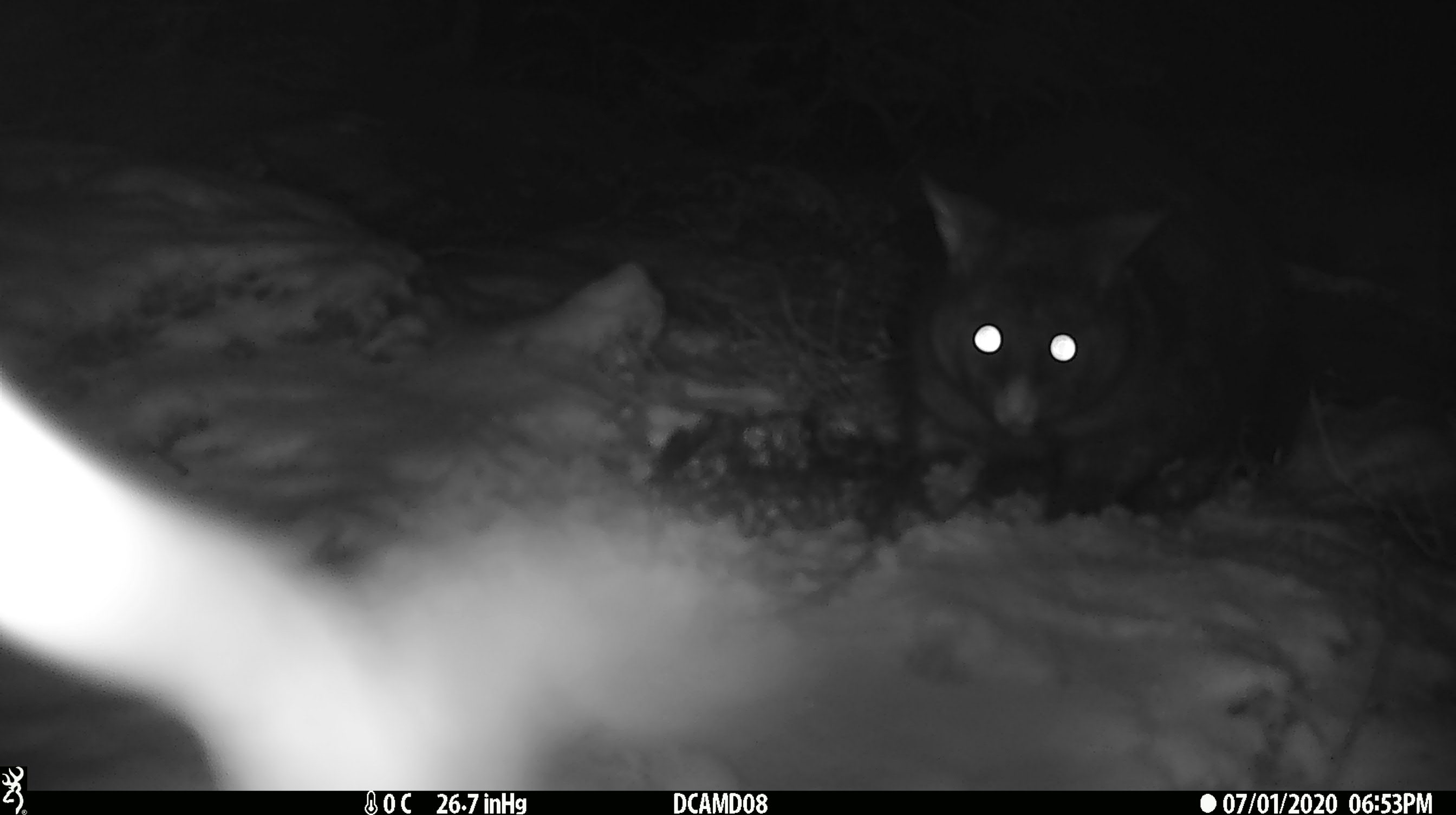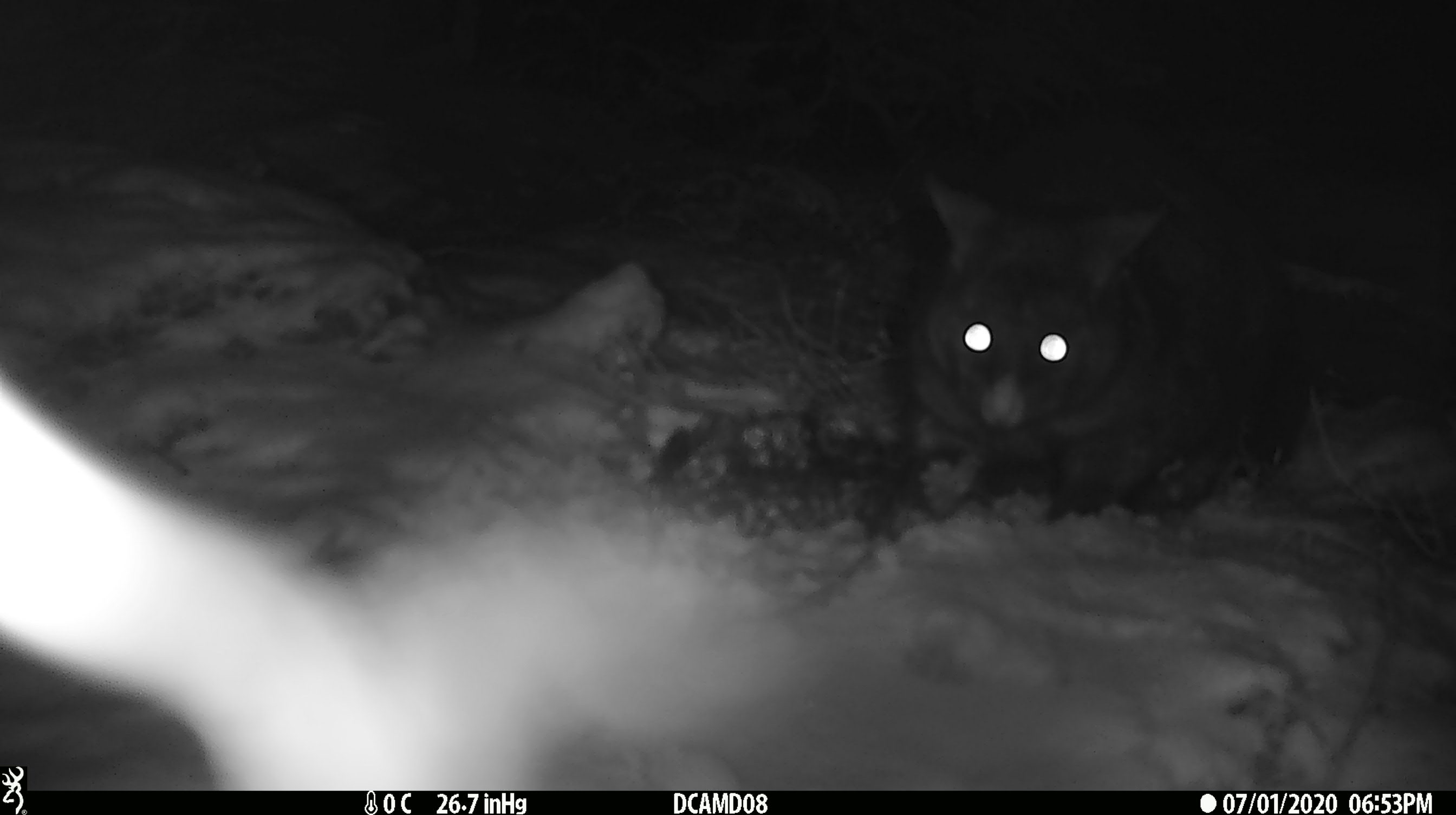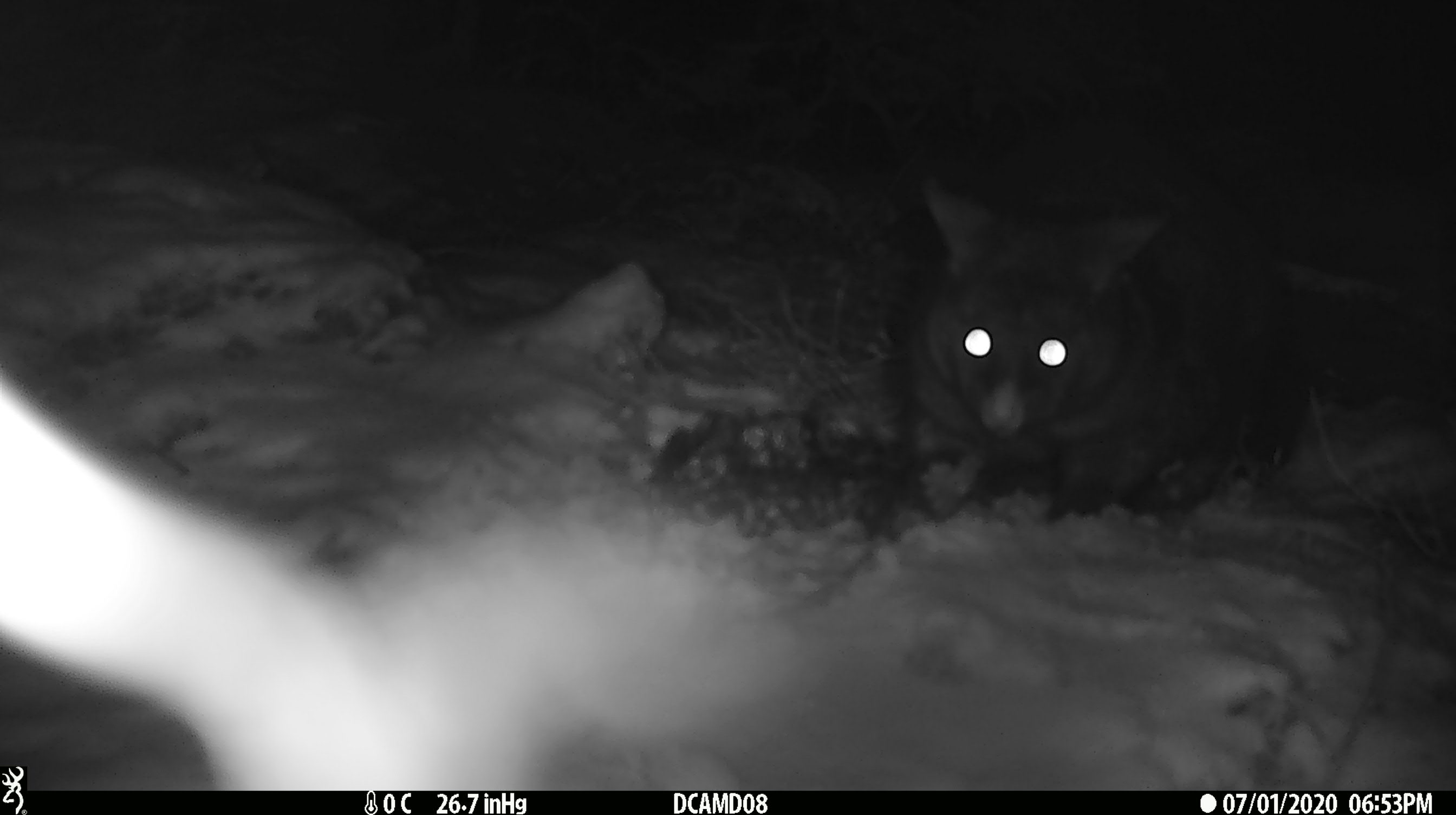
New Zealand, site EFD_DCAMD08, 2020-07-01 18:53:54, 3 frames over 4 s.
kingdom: Animalia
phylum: Chordata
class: Mammalia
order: Diprotodontia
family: Phalangeridae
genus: Trichosurus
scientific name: Trichosurus vulpecula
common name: common brushtail possum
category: possum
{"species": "possum (common brushtail possum) (Trichosurus vulpecula)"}